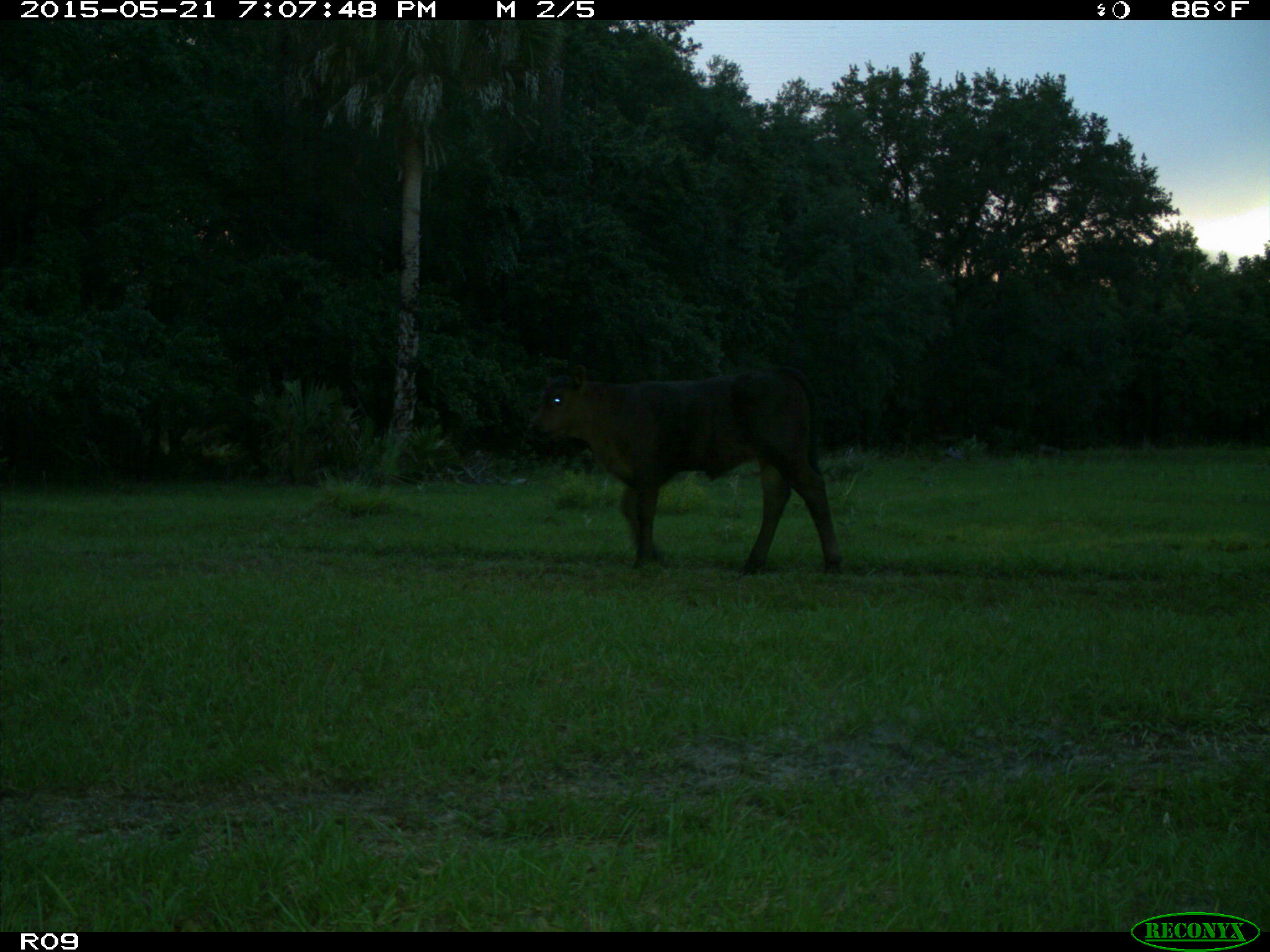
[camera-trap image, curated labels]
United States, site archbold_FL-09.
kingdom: Animalia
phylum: Chordata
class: Mammalia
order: Artiodactyla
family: Bovidae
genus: Bos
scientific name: Bos taurus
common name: domestic cow